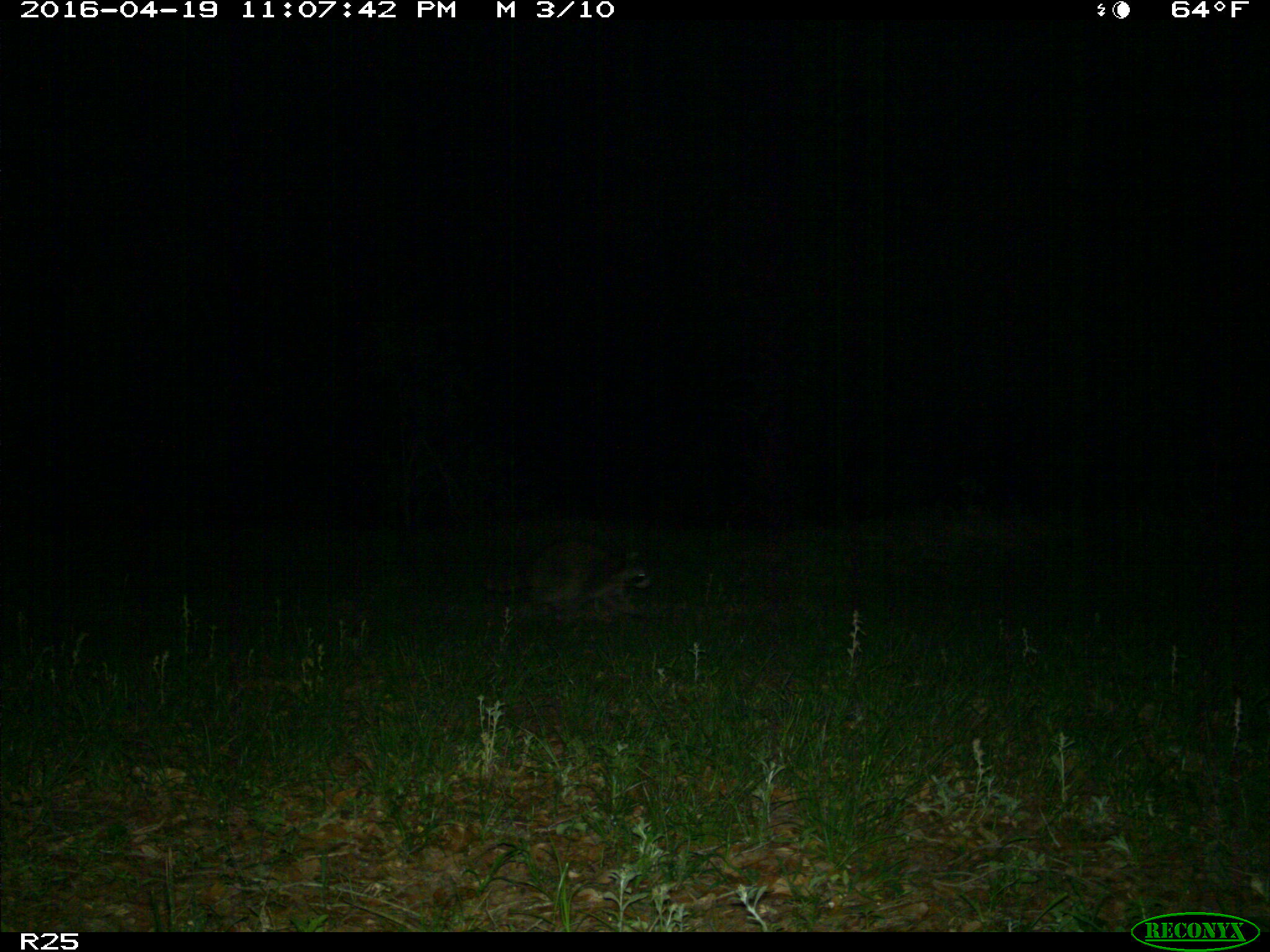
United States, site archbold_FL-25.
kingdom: Animalia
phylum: Chordata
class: Mammalia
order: Carnivora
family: Procyonidae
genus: Procyon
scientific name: Procyon lotor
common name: common raccoon